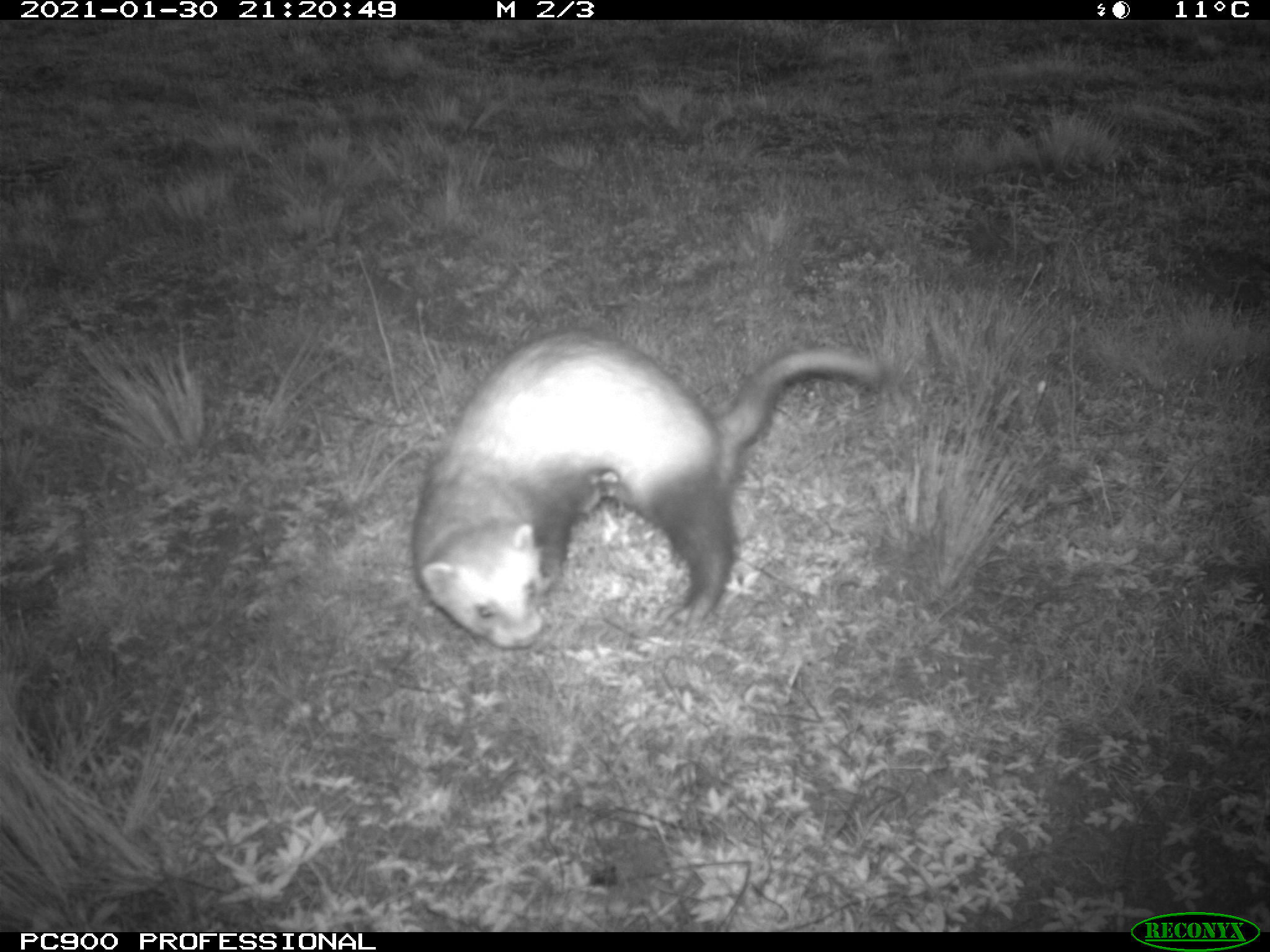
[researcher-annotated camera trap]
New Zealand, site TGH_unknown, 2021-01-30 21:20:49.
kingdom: Animalia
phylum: Chordata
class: Mammalia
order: Carnivora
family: Mustelidae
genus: Mustela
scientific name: Mustela furo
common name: ferret